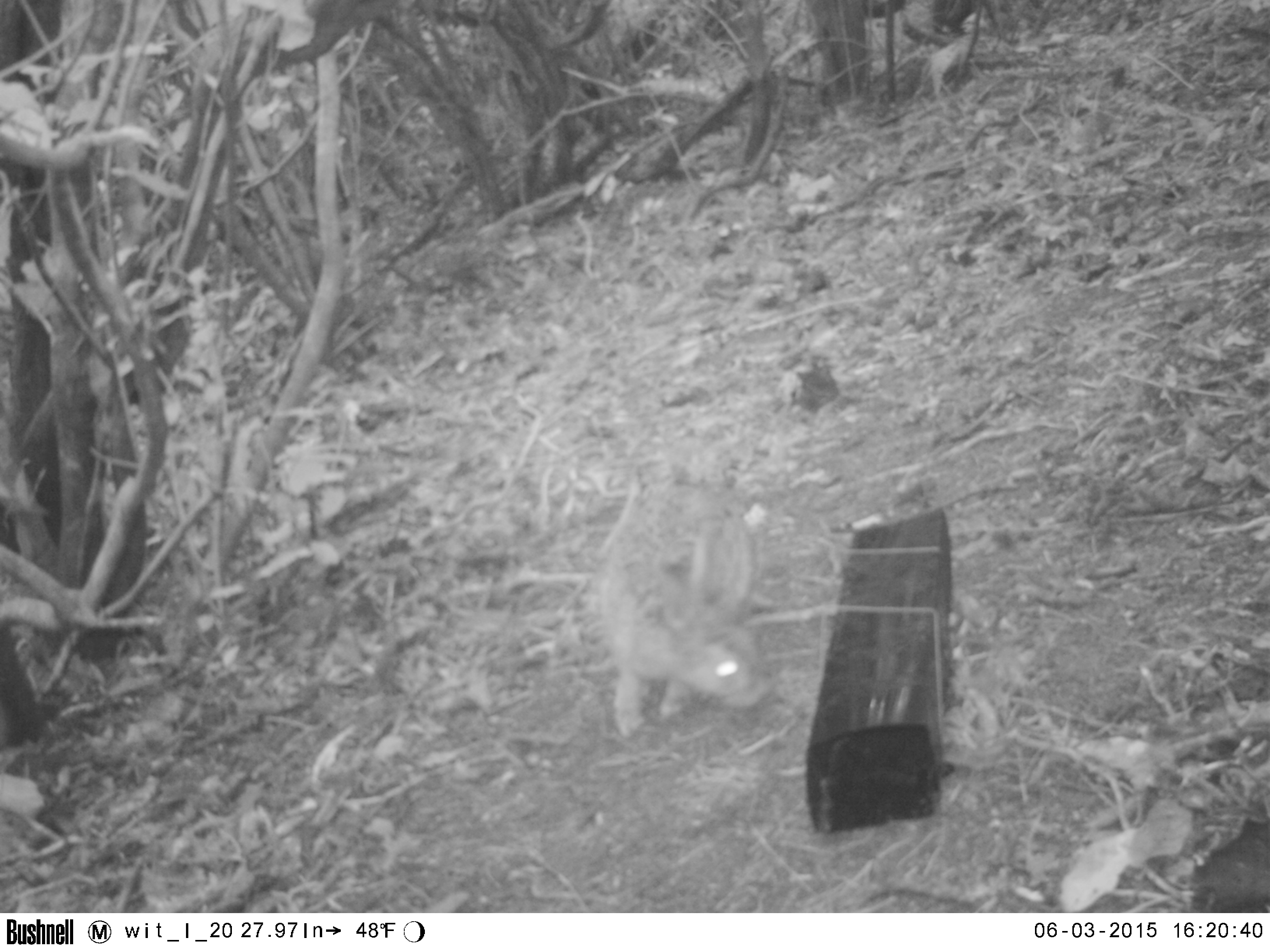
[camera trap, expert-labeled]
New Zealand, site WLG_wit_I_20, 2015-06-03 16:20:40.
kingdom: Animalia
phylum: Chordata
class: Mammalia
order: Lagomorpha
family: Leporidae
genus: Oryctolagus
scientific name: Oryctolagus cuniculus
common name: european rabbit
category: rabbit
Rabbit (european rabbit) (Oryctolagus cuniculus).